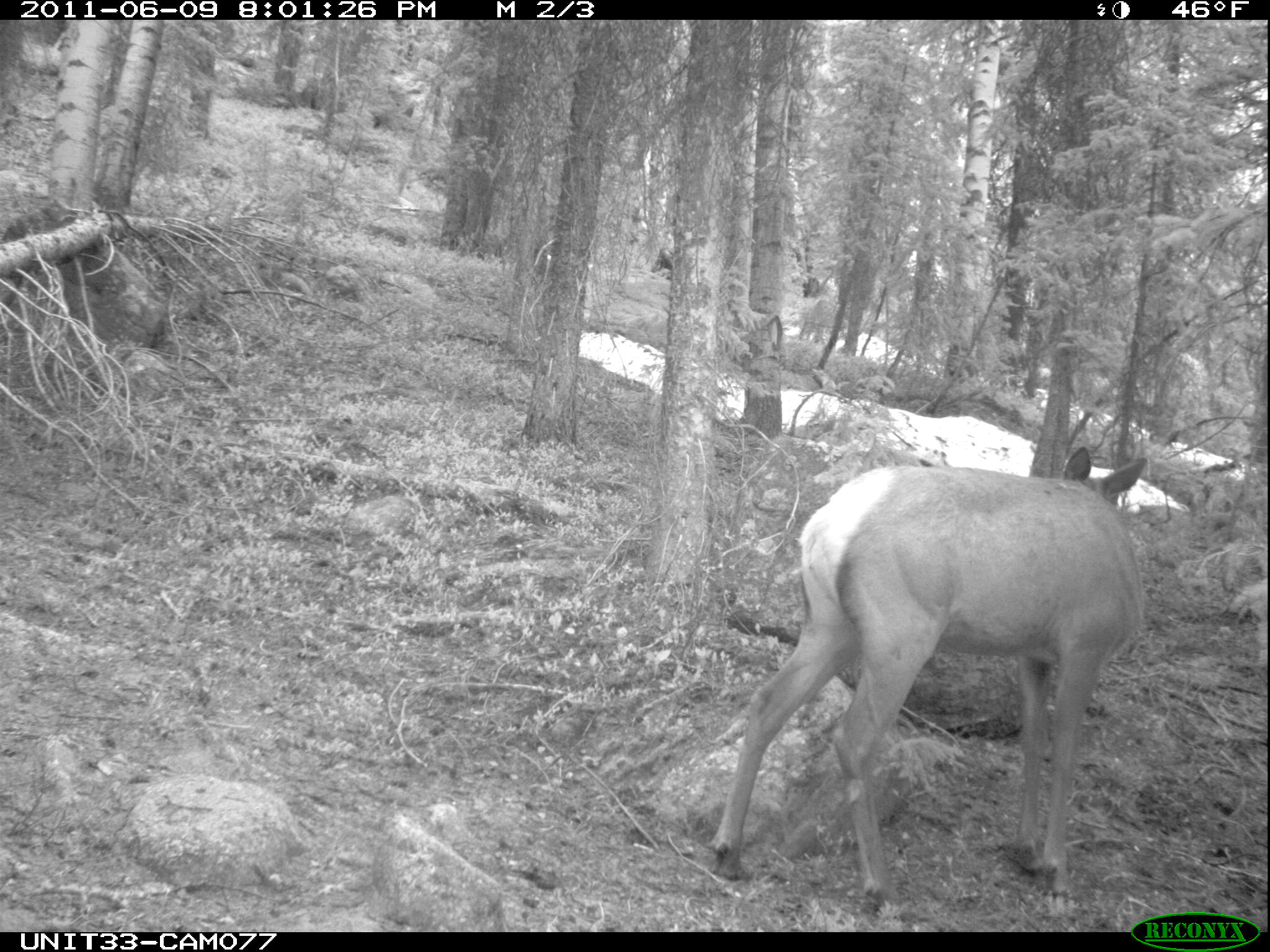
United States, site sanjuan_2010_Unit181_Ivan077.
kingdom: Animalia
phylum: Chordata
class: Mammalia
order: Artiodactyla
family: Cervidae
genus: Cervus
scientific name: Cervus elaphus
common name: red deer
Cervus elaphus (red deer).